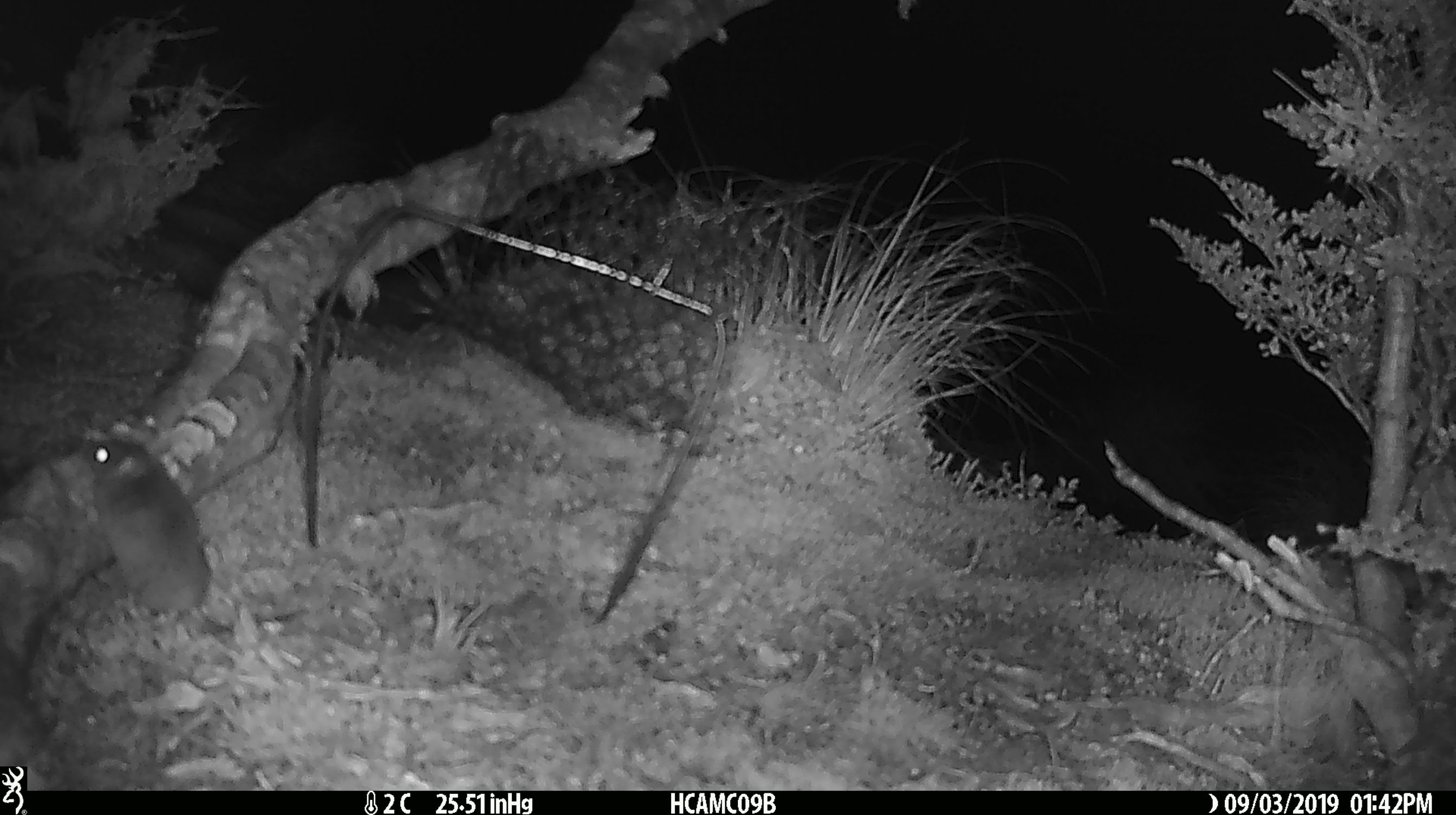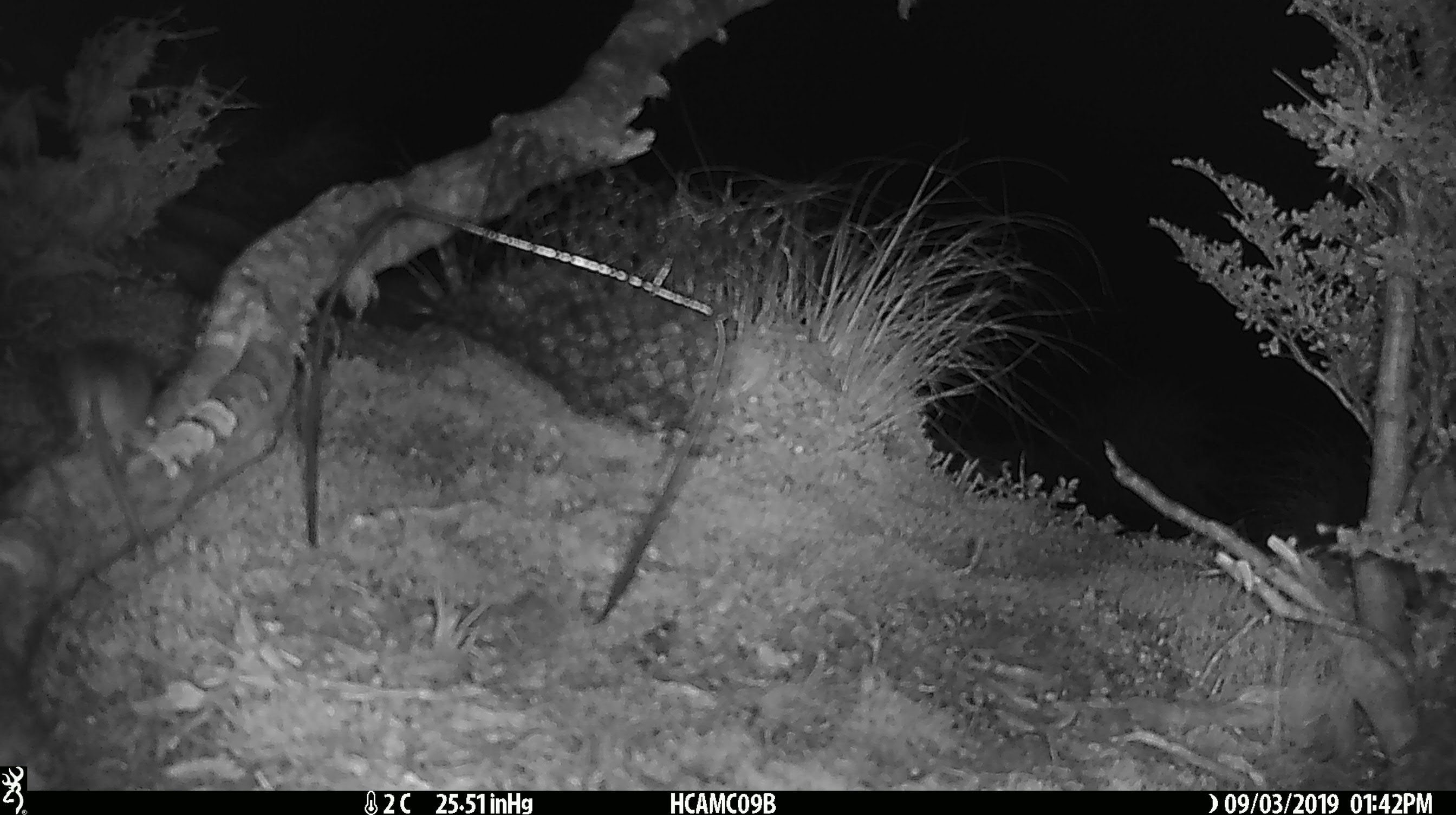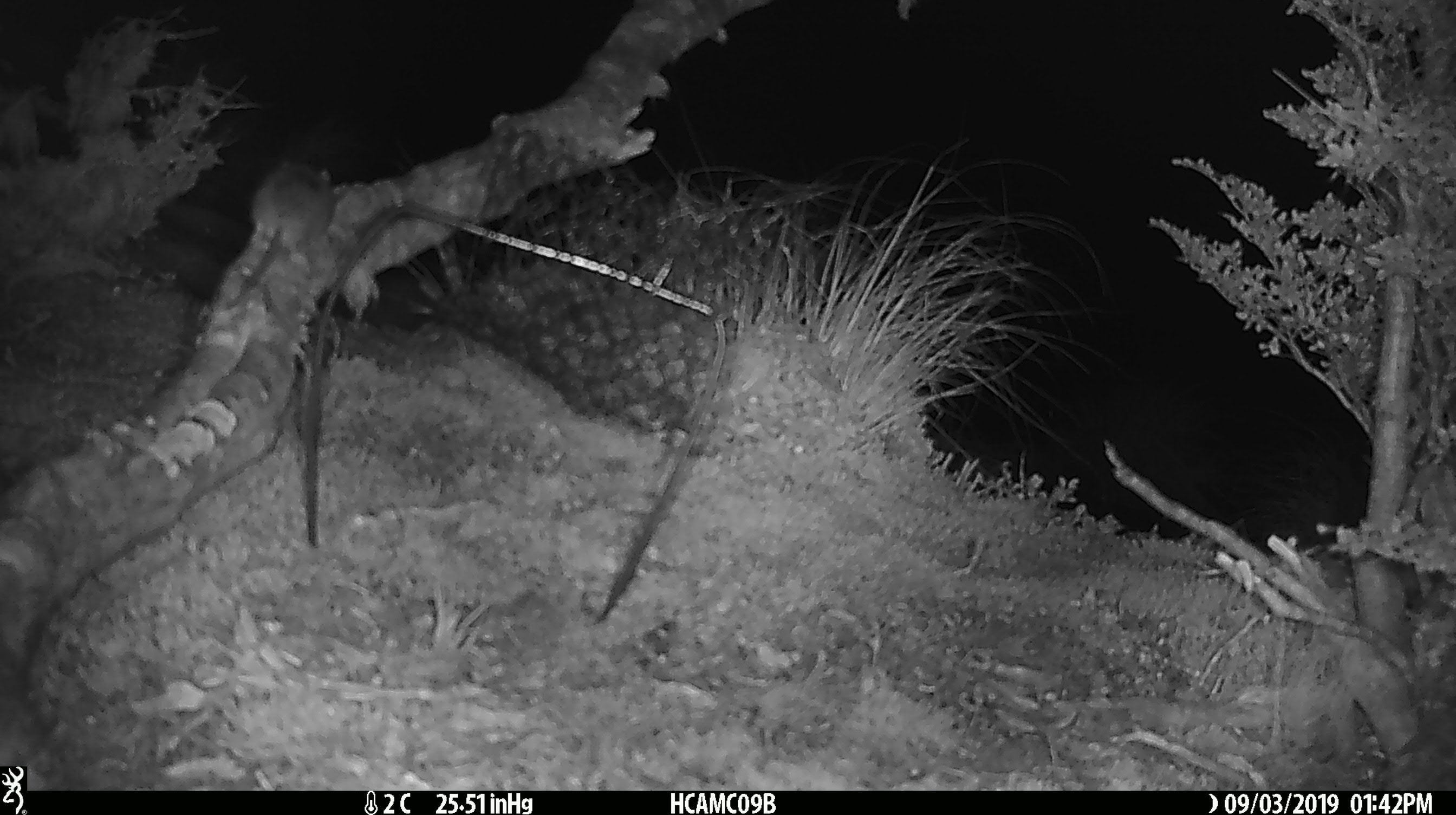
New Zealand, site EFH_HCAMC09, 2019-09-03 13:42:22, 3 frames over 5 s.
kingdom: Animalia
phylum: Chordata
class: Mammalia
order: Rodentia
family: Muridae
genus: Mus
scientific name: Mus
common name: mouse